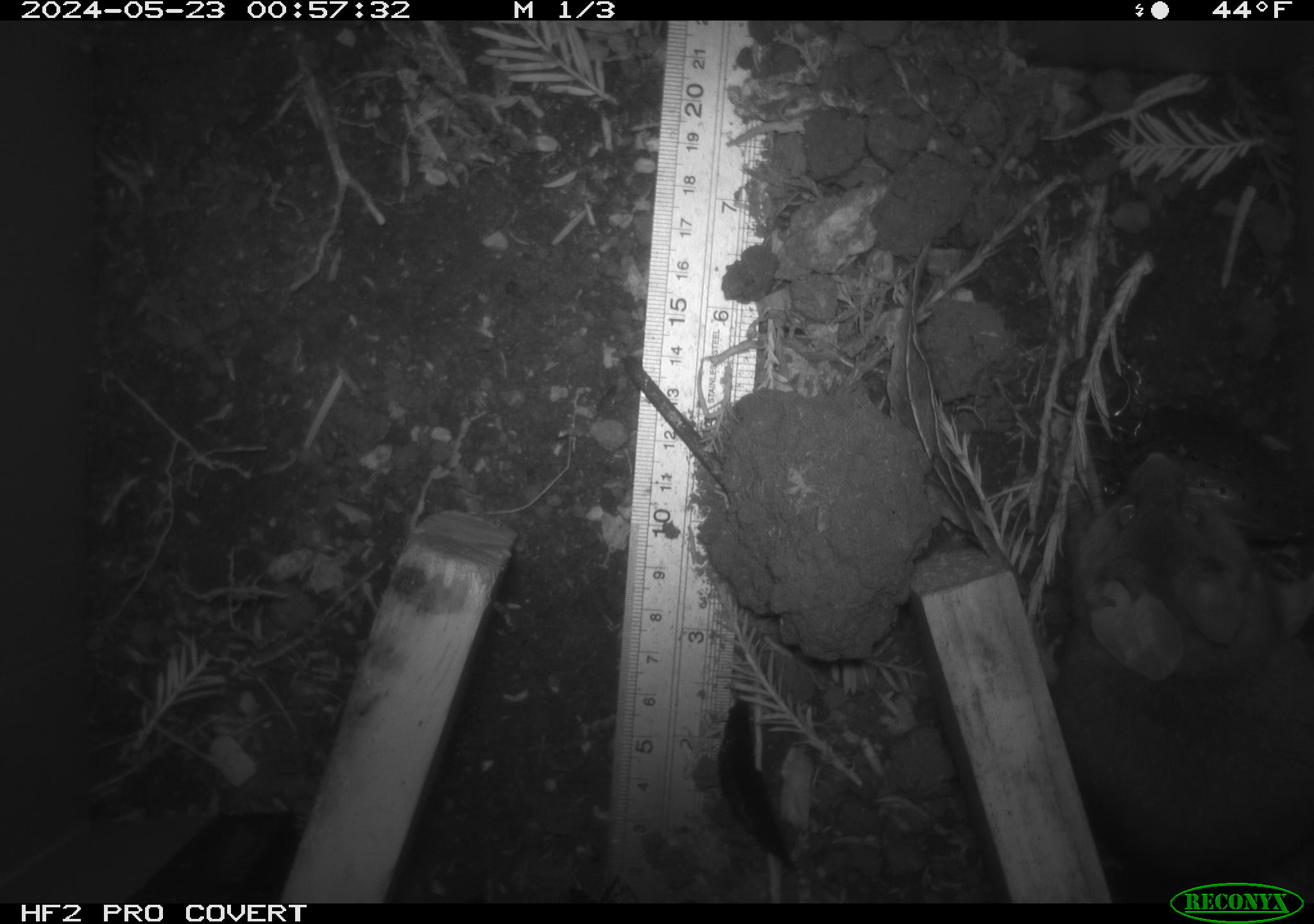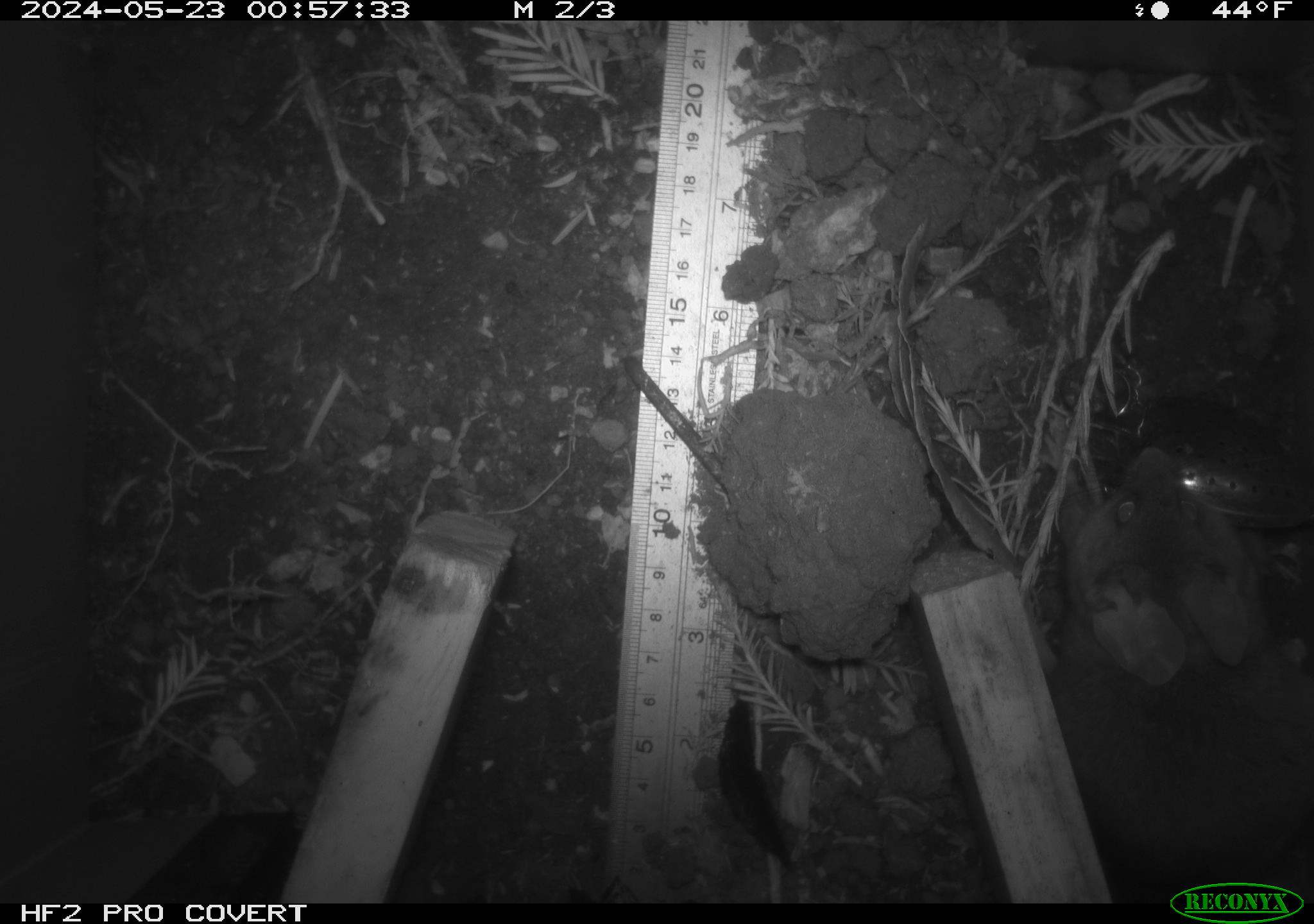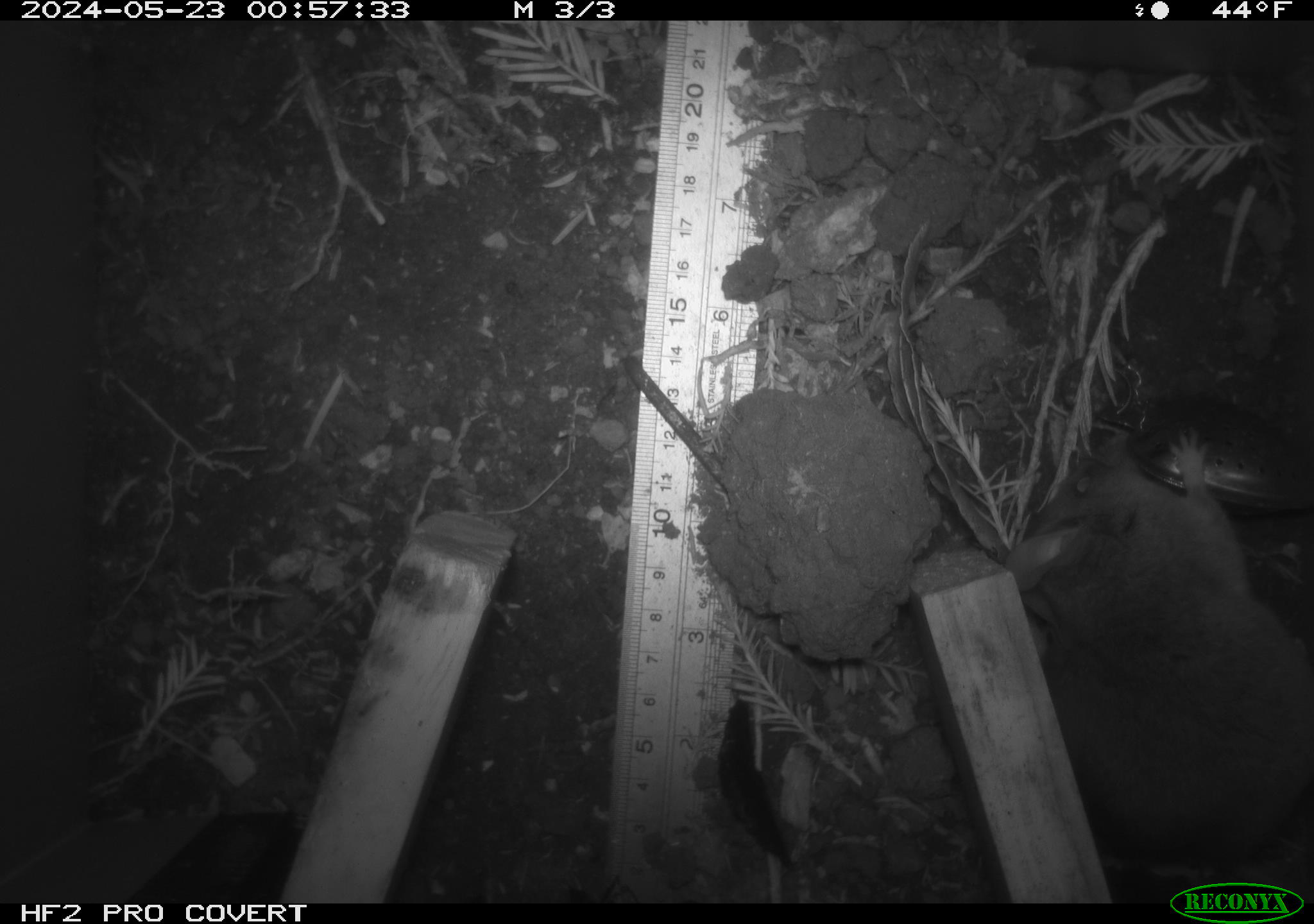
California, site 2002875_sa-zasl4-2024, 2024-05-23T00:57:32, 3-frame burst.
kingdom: Animalia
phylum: Chordata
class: Mammalia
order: Rodentia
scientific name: Rodentia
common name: rodent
Rodent (Rodentia).